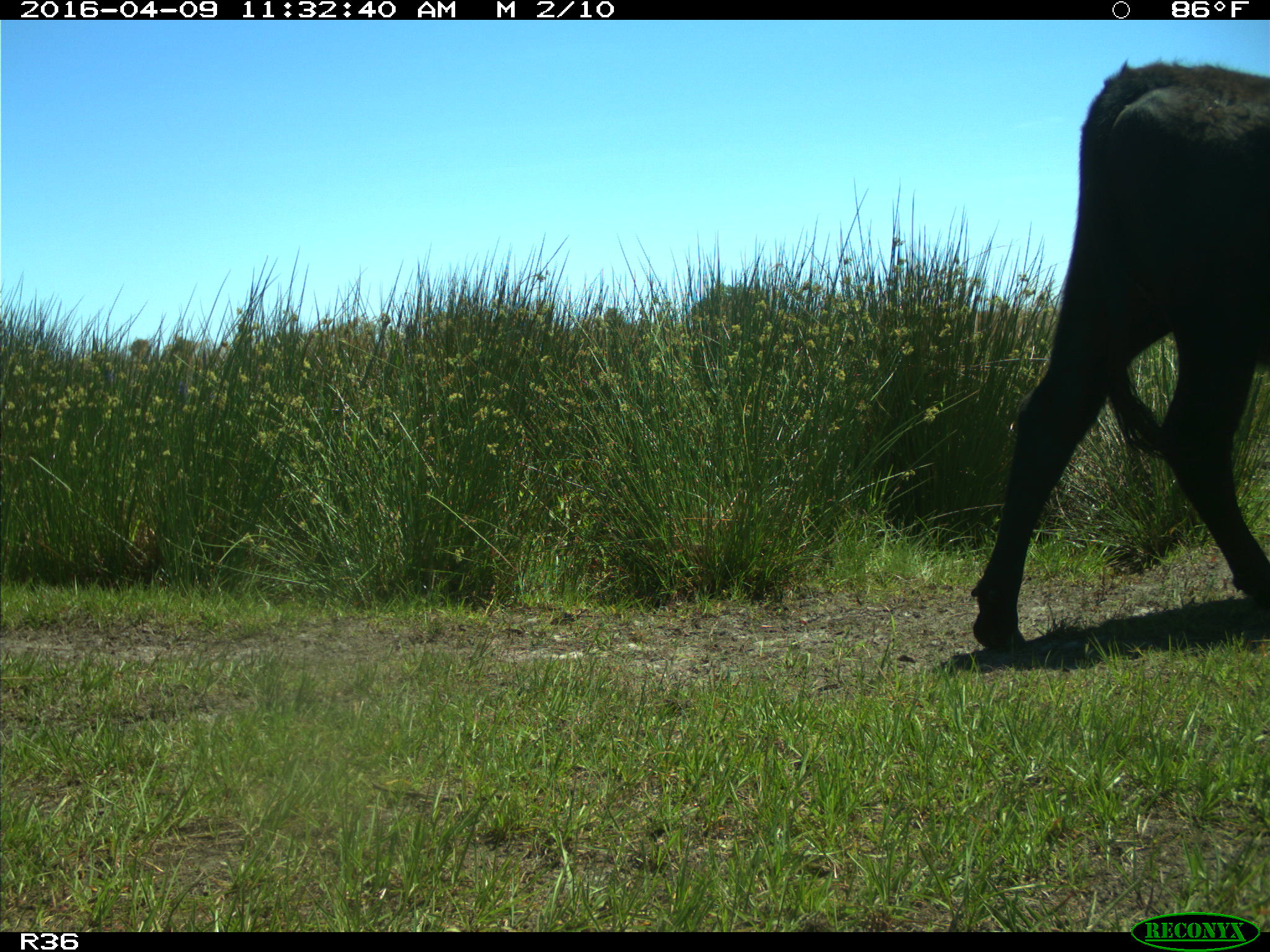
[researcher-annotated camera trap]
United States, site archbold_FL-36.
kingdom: Animalia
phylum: Chordata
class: Mammalia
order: Artiodactyla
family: Bovidae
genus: Bos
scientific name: Bos taurus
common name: domestic cow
Bos taurus (domestic cow).